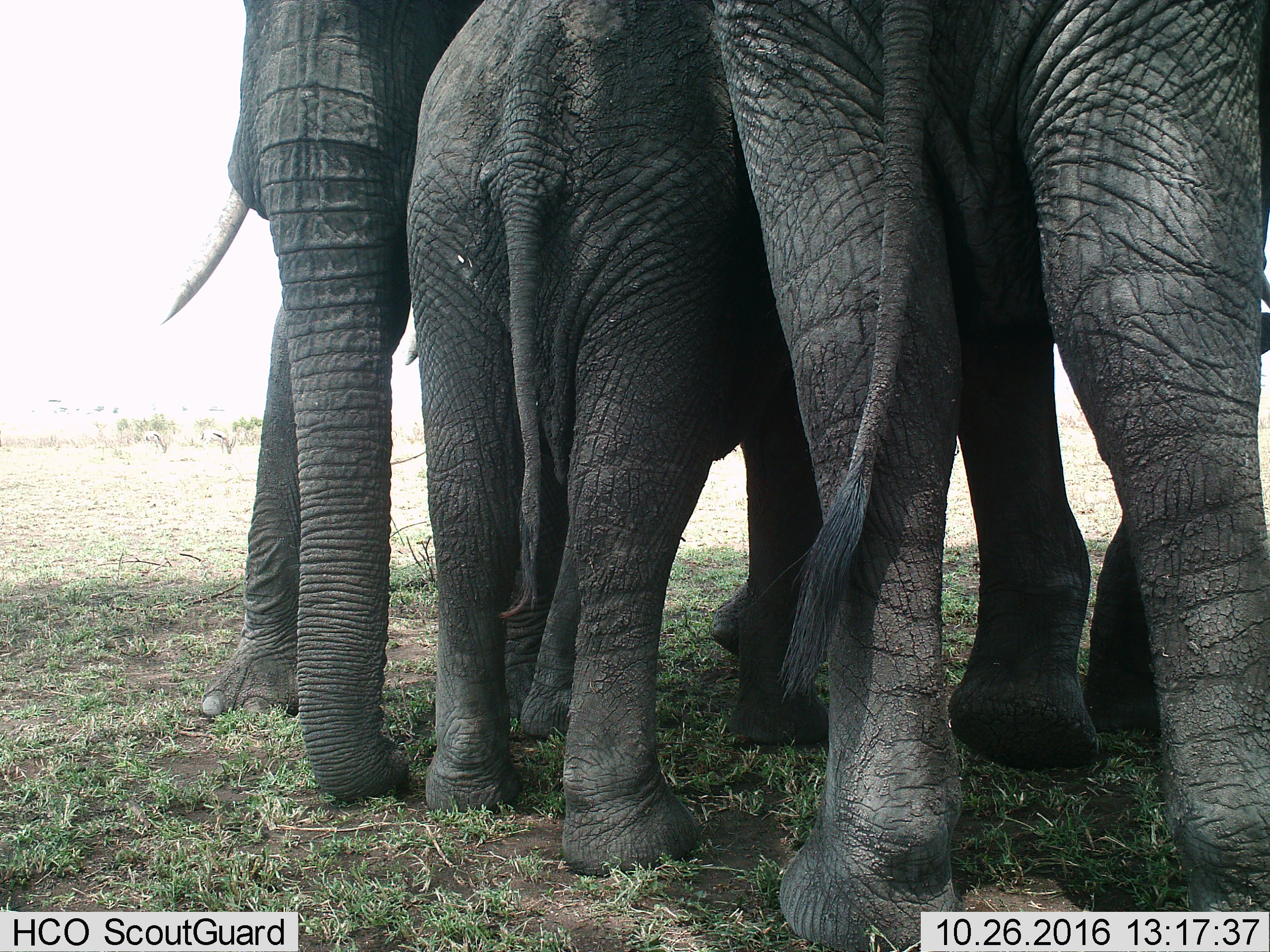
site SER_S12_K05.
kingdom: Animalia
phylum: Chordata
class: Mammalia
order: Proboscidea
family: Elephantidae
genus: Loxodonta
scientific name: Loxodonta africana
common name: african bush elephant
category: elephant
Elephant (african bush elephant) (Loxodonta africana), count 3. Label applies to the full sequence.